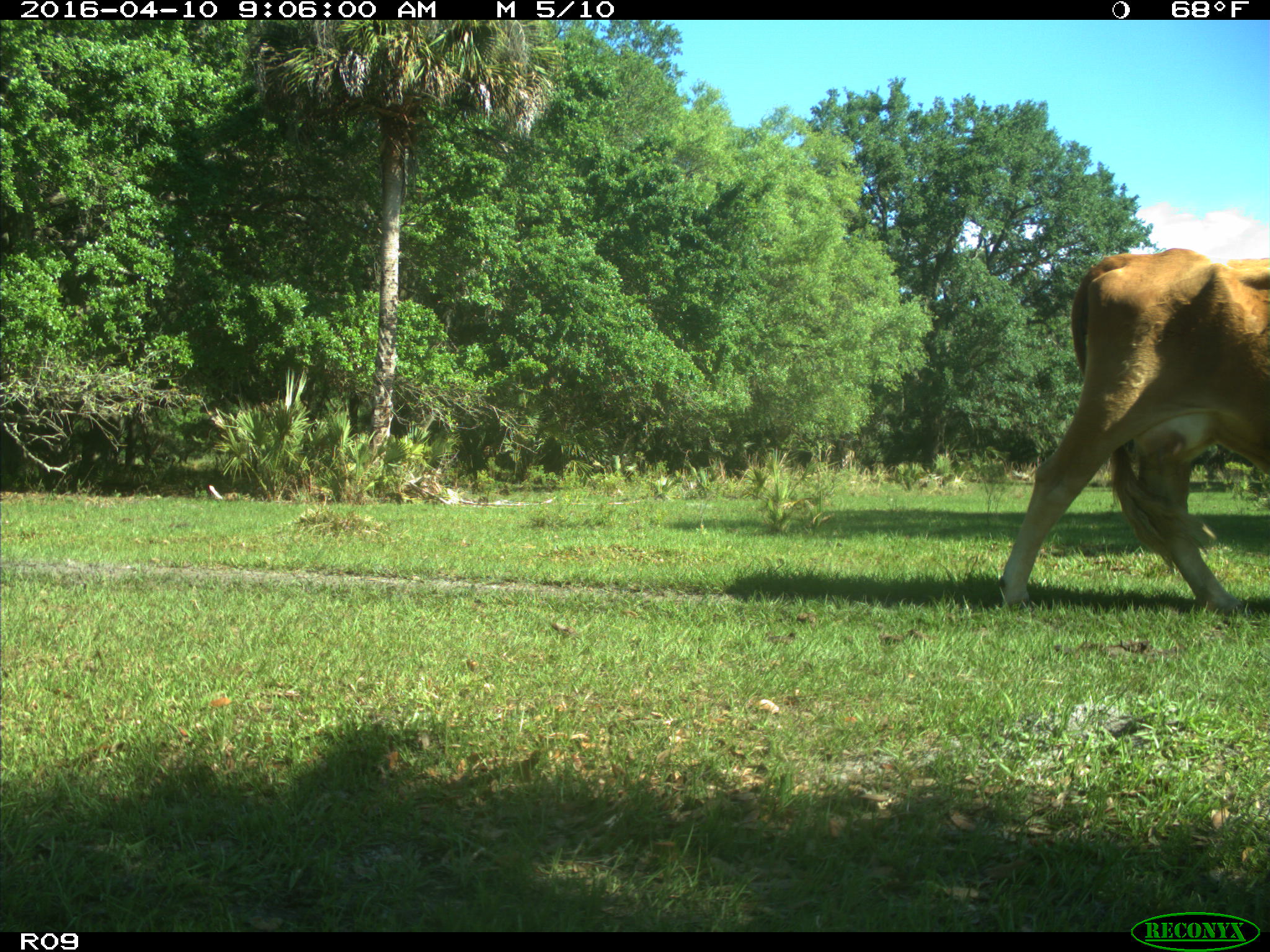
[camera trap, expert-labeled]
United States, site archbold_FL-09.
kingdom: Animalia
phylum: Chordata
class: Mammalia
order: Artiodactyla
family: Bovidae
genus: Bos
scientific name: Bos taurus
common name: domestic cow